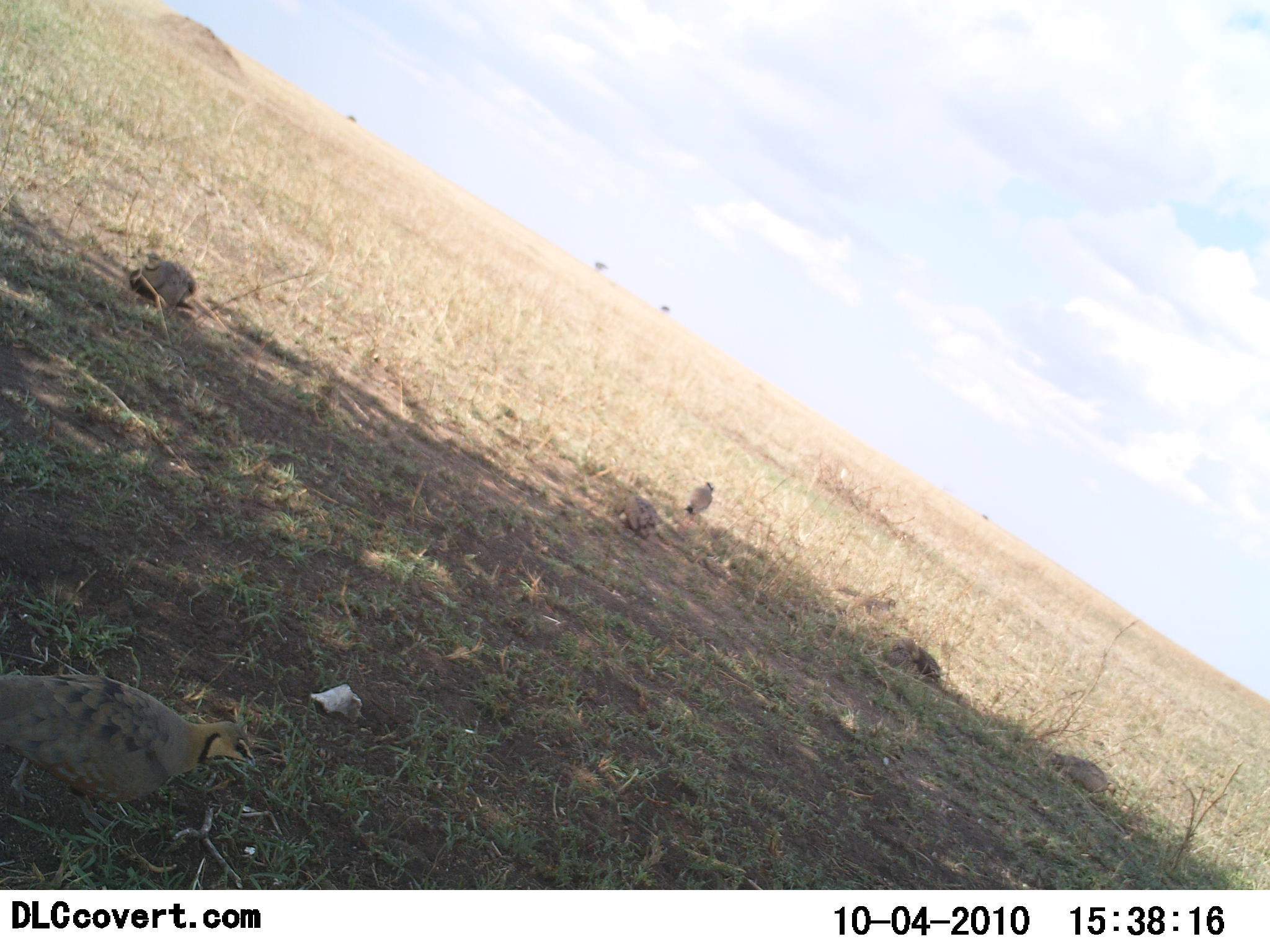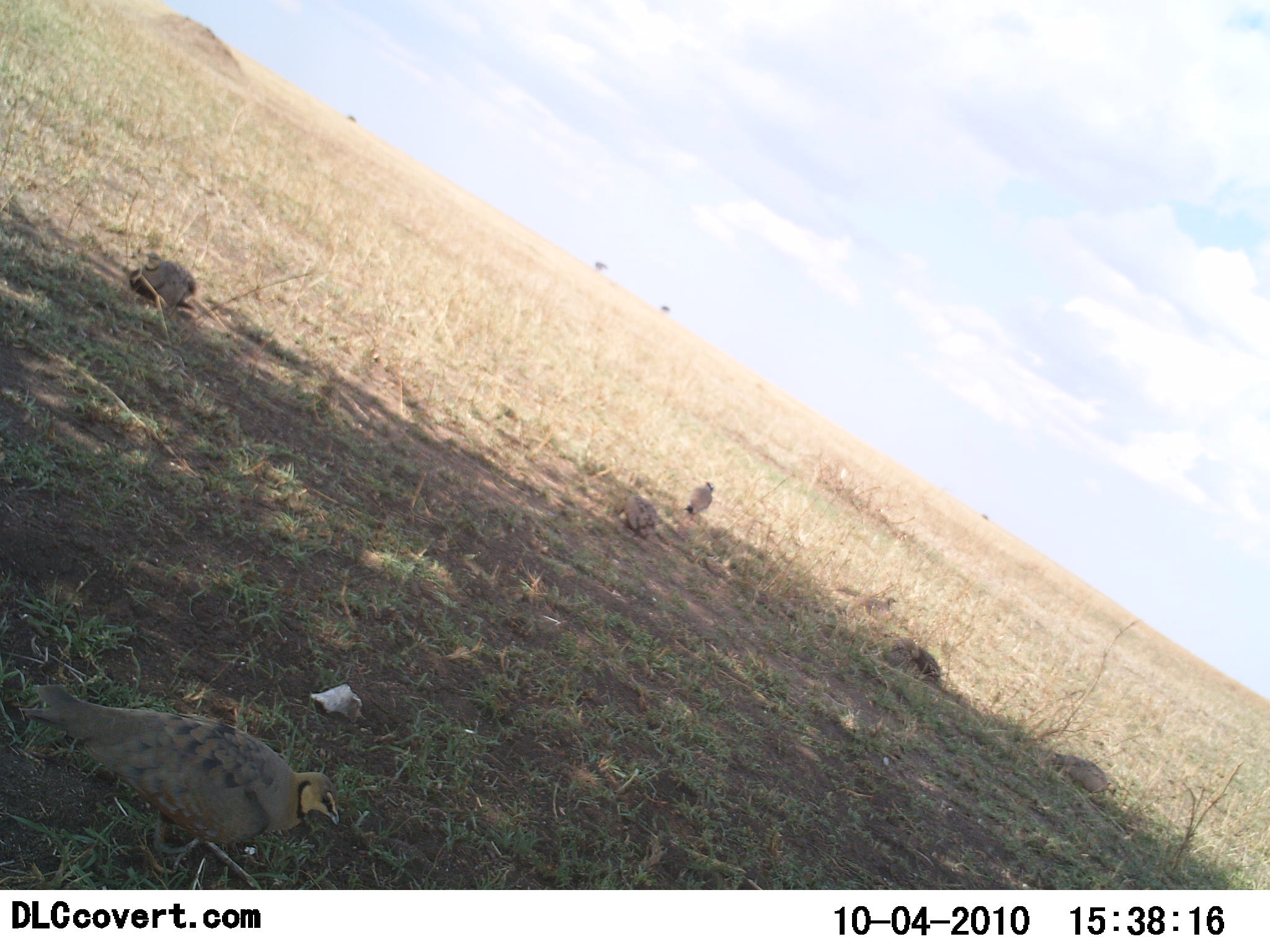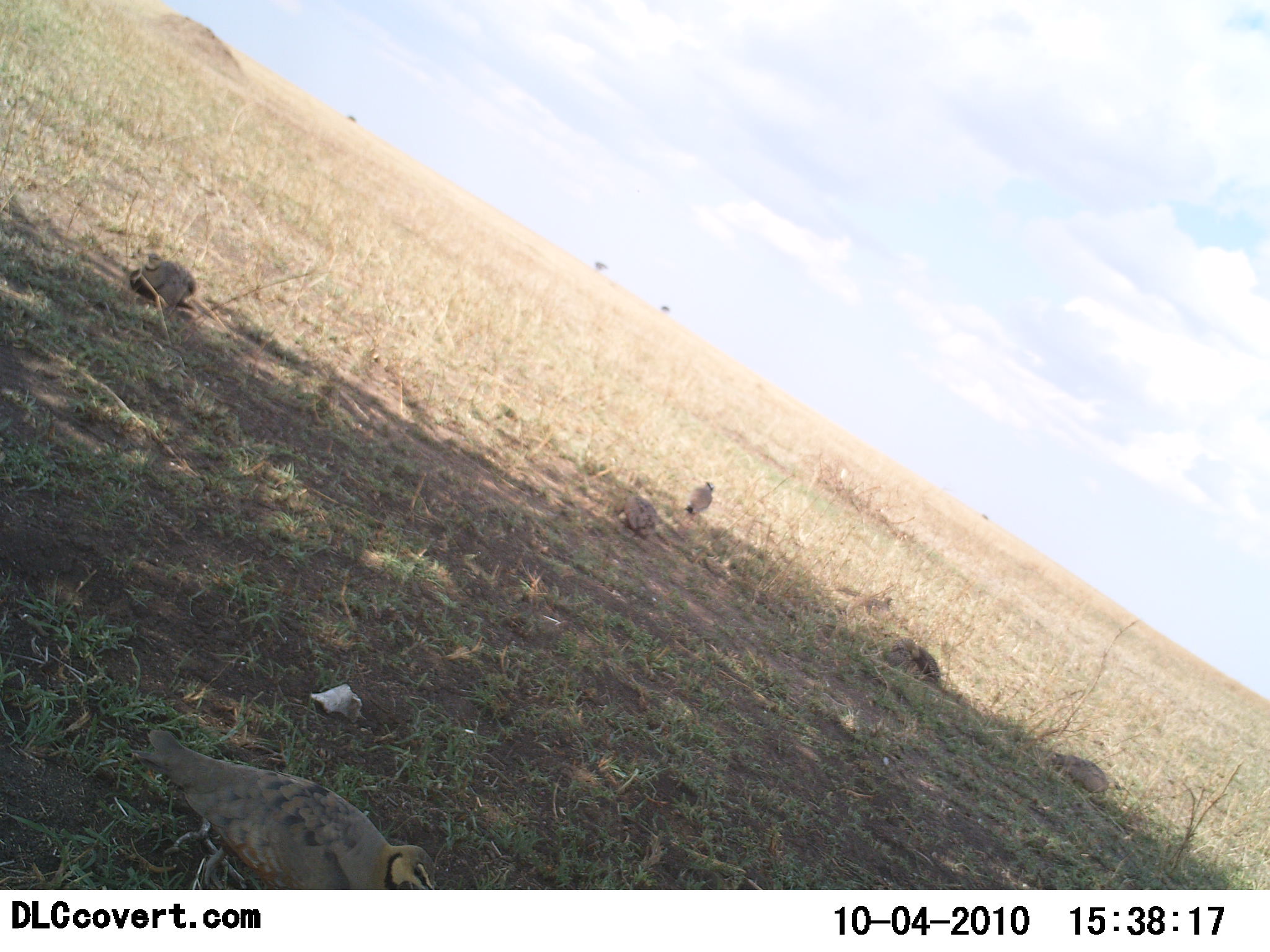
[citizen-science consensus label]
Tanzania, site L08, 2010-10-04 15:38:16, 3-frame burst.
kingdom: Animalia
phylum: Chordata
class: Aves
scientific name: Aves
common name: bird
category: otherbird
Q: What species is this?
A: Otherbird (bird) (Aves).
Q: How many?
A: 5.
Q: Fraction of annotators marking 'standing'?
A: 33%.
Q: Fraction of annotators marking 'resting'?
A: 25%.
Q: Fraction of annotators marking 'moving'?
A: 50%.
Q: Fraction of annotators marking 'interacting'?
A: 0%.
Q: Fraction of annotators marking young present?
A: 0%.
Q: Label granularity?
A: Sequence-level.